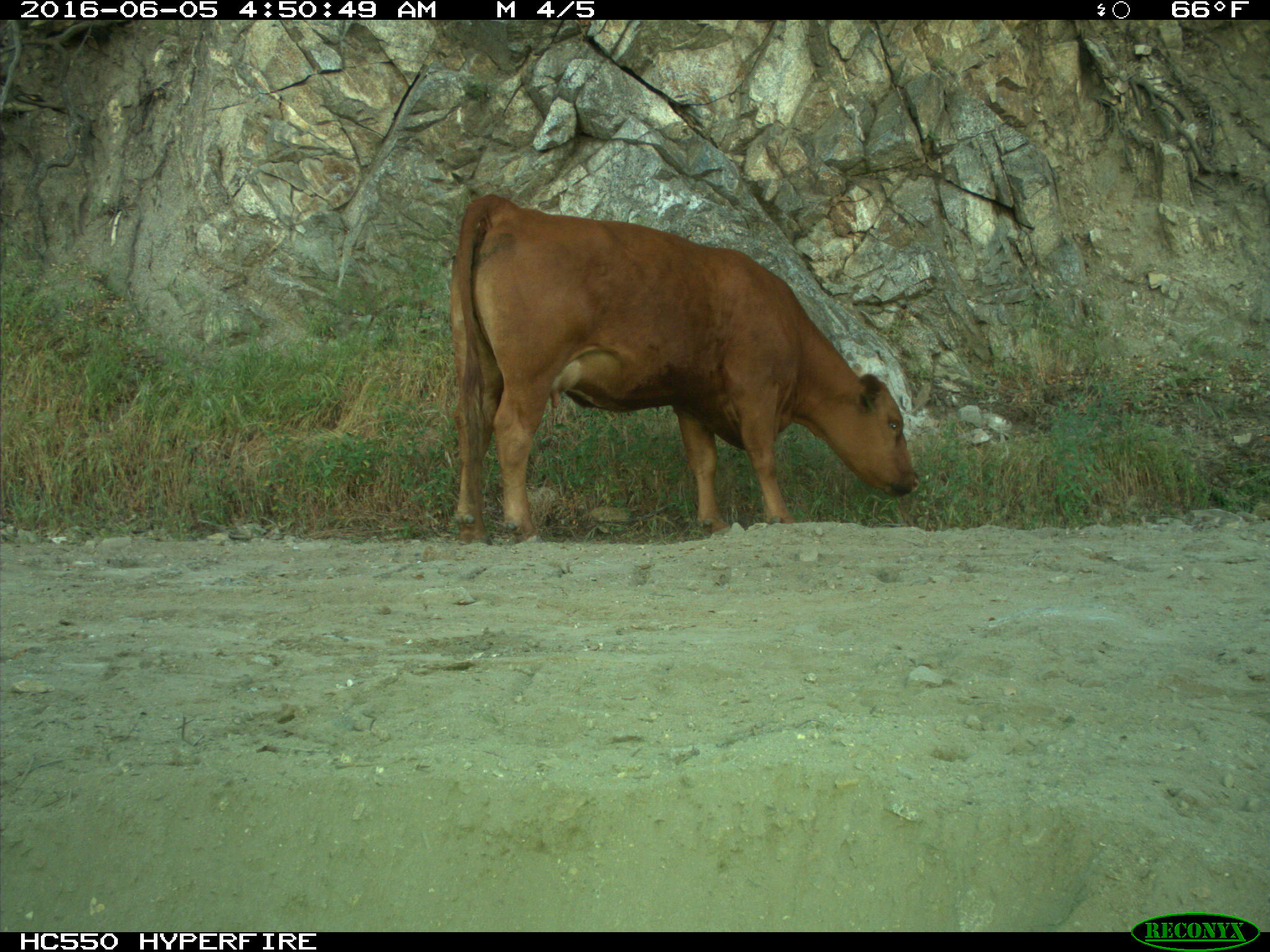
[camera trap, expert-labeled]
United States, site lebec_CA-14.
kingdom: Animalia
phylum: Chordata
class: Mammalia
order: Artiodactyla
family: Bovidae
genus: Bos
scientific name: Bos taurus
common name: domestic cow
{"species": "Bos taurus (domestic cow)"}